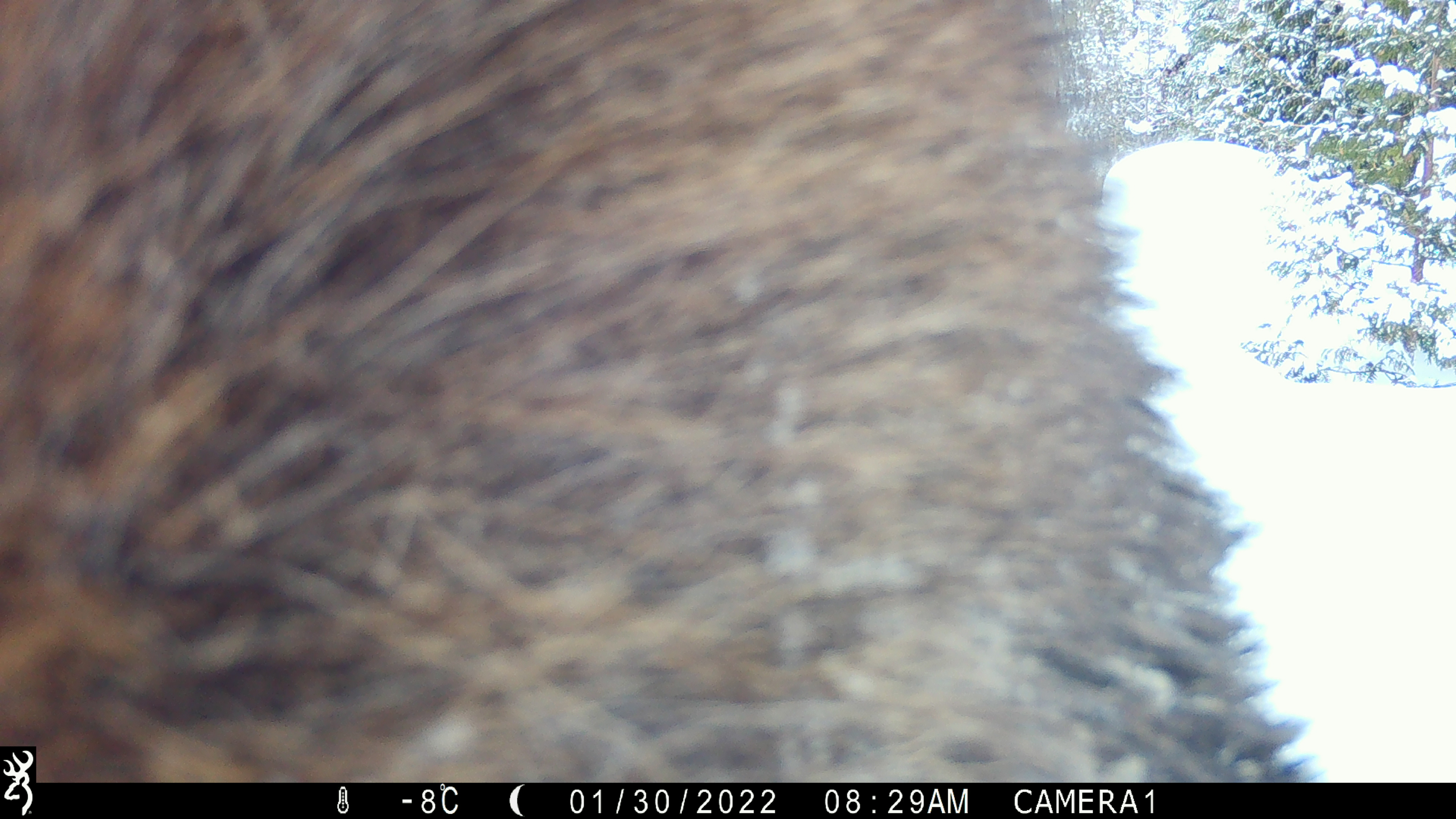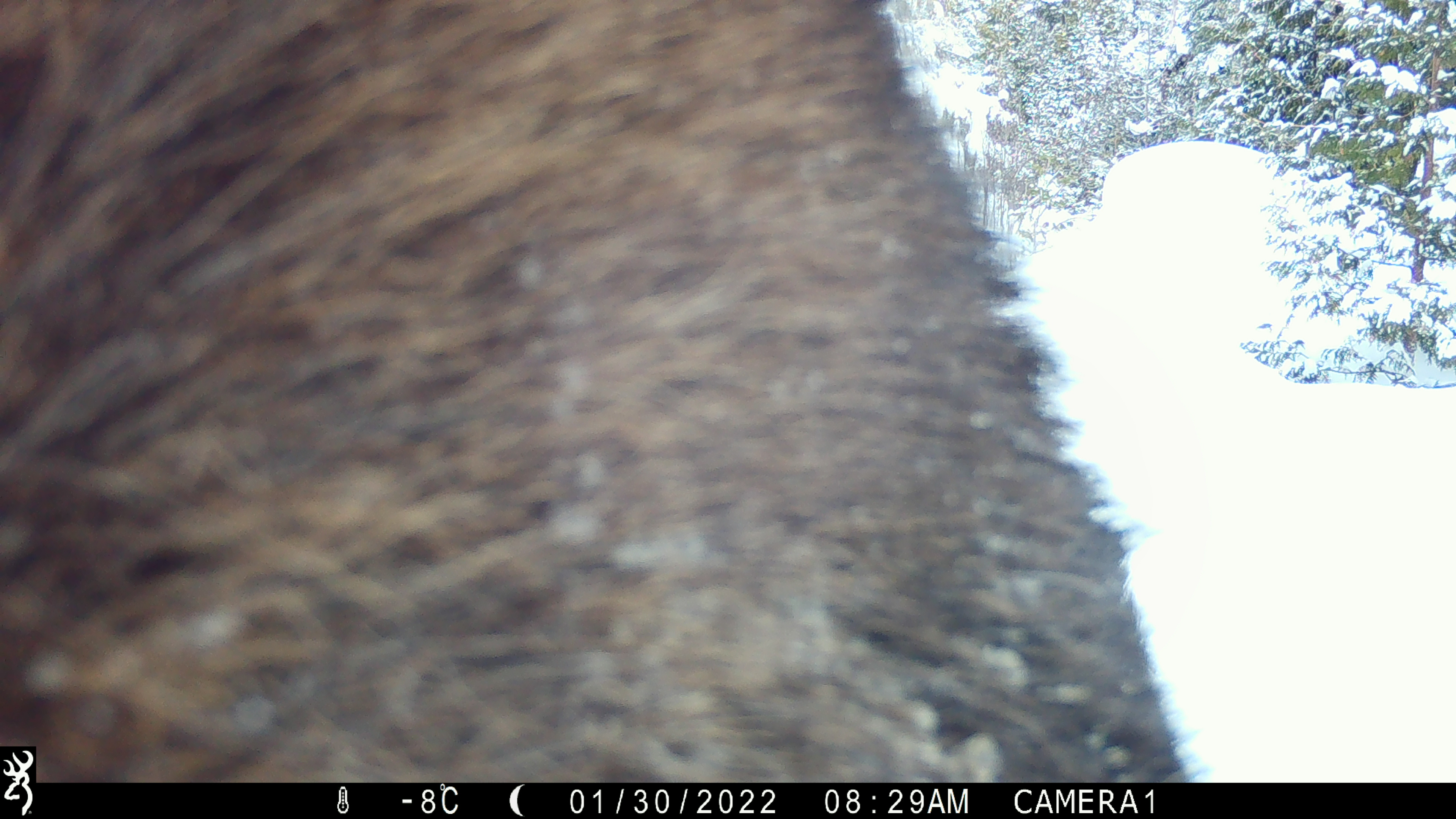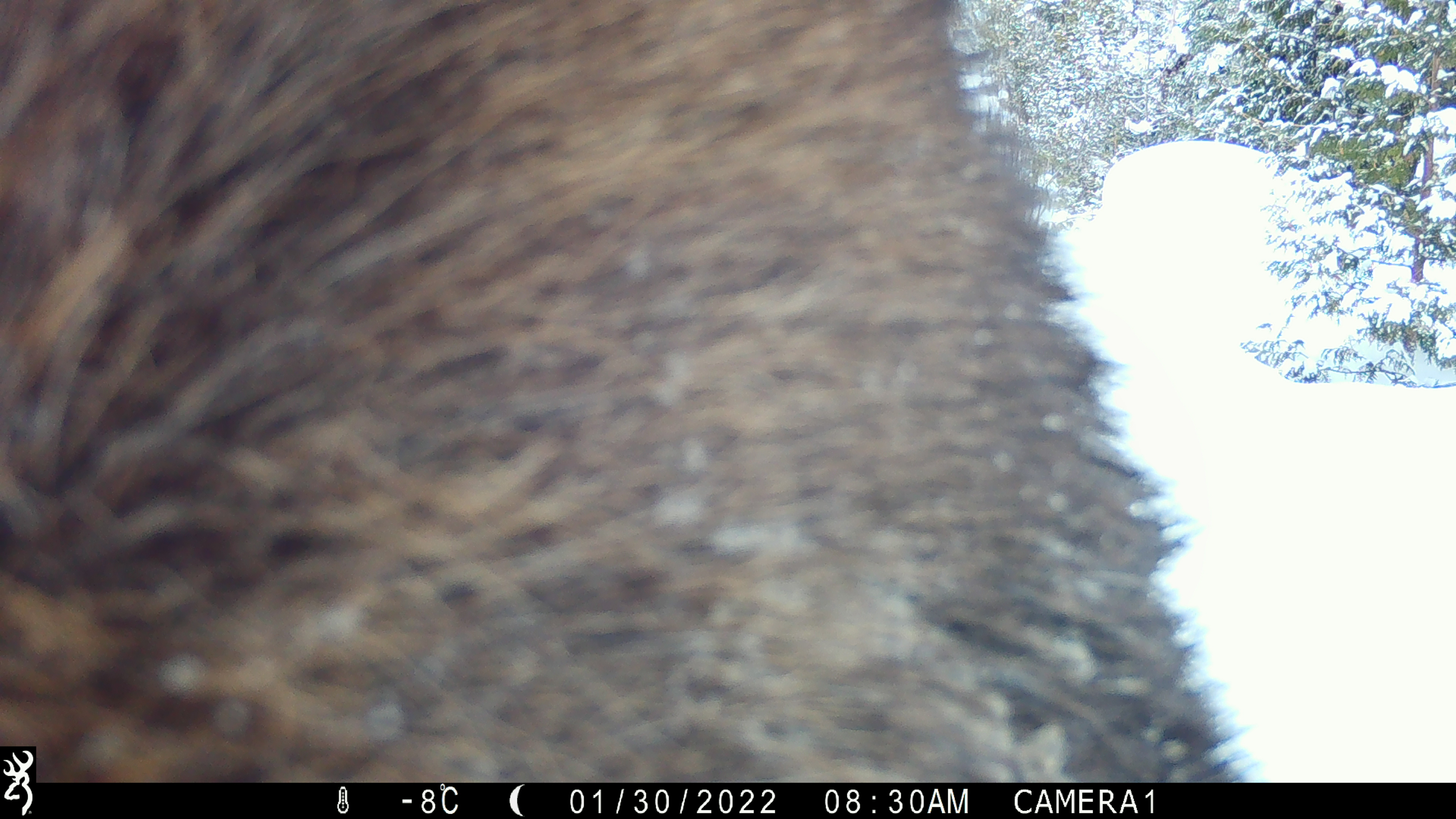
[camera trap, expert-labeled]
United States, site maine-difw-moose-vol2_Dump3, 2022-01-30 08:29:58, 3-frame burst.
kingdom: Animalia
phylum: Chordata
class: Mammalia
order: Artiodactyla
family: Cervidae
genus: Alces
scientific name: Alces alces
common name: moose